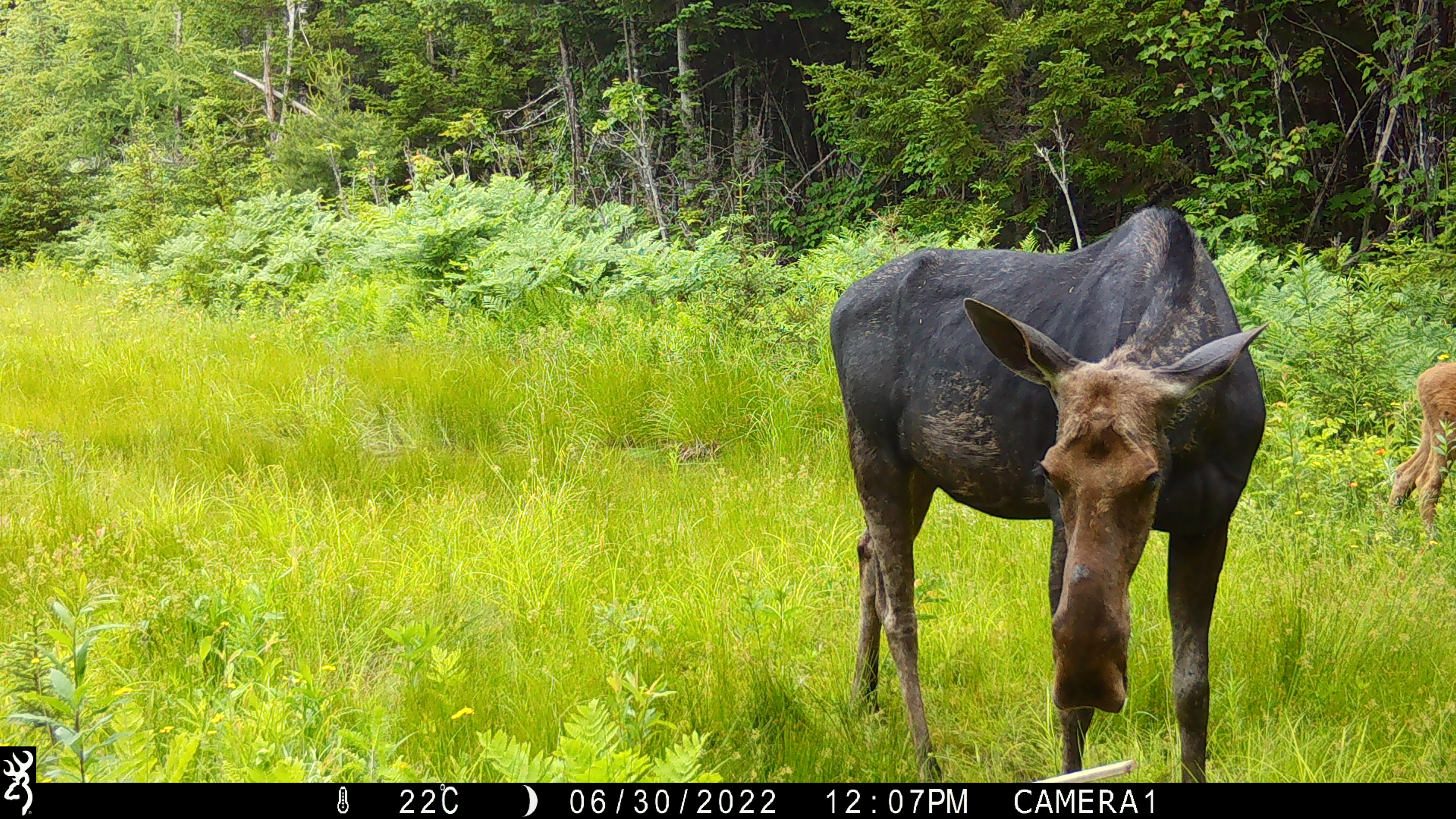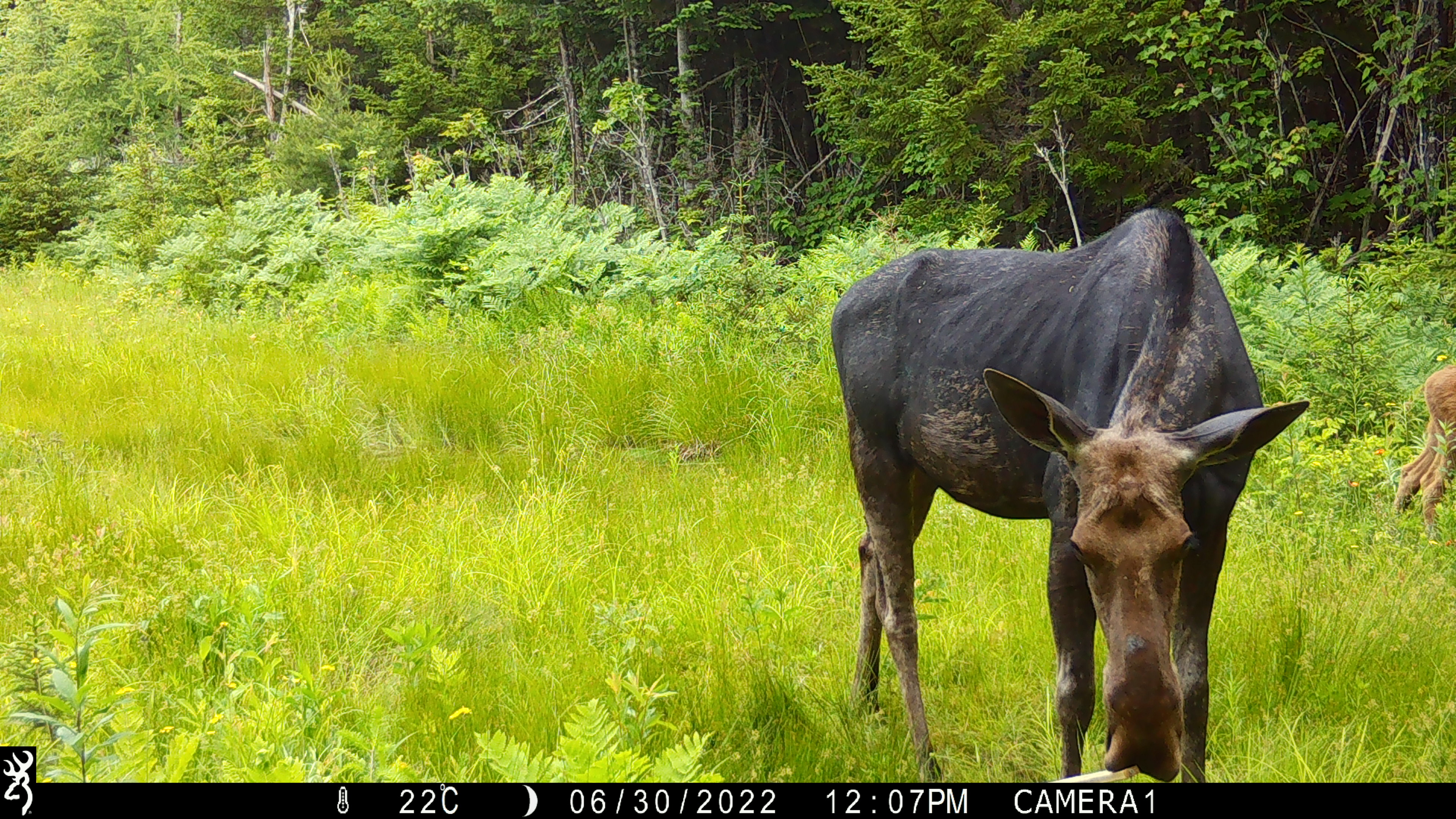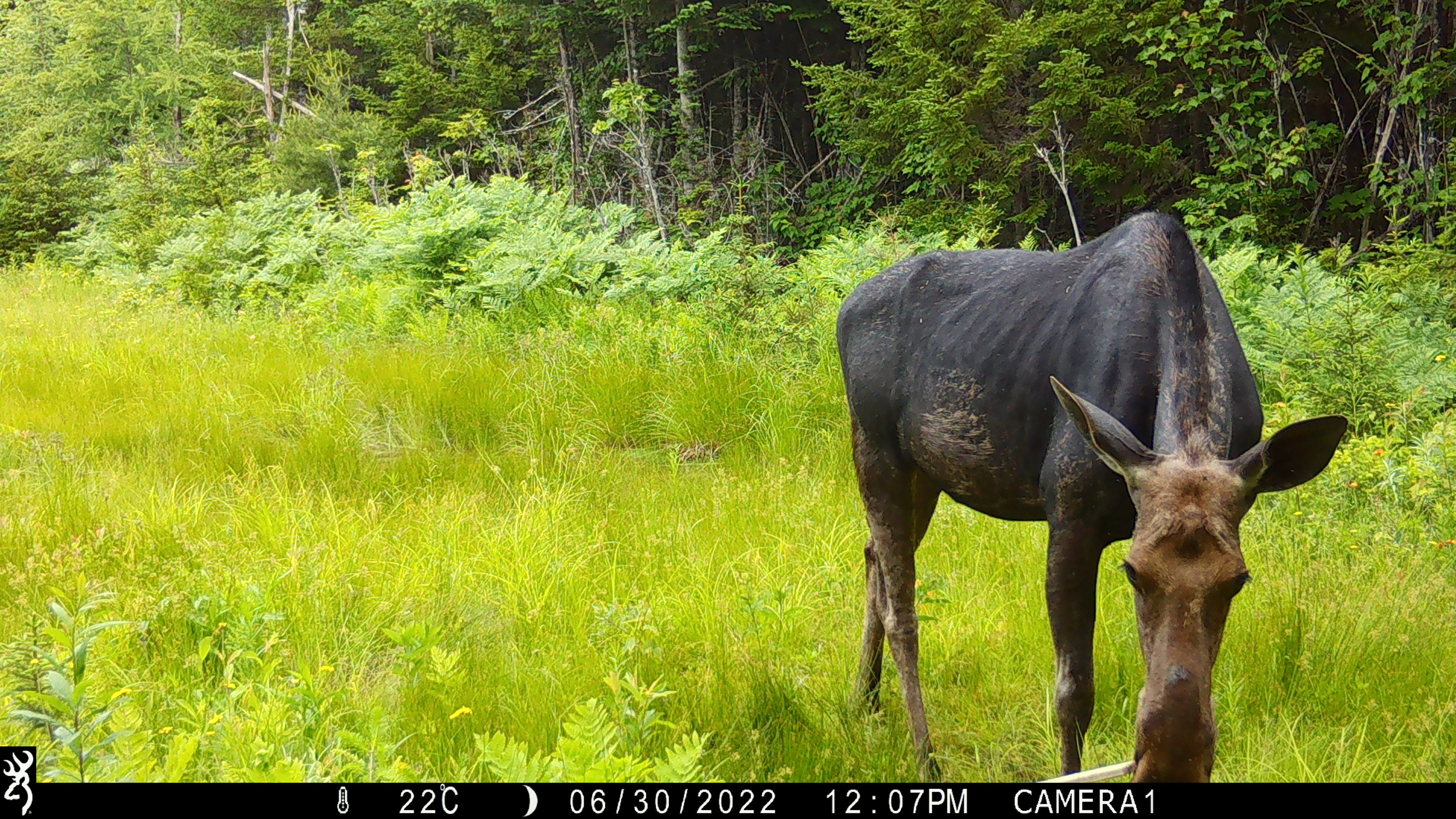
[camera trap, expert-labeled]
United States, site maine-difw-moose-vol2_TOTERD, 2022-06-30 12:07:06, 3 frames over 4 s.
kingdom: Animalia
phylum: Chordata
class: Mammalia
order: Artiodactyla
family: Cervidae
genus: Alces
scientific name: Alces alces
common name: moose